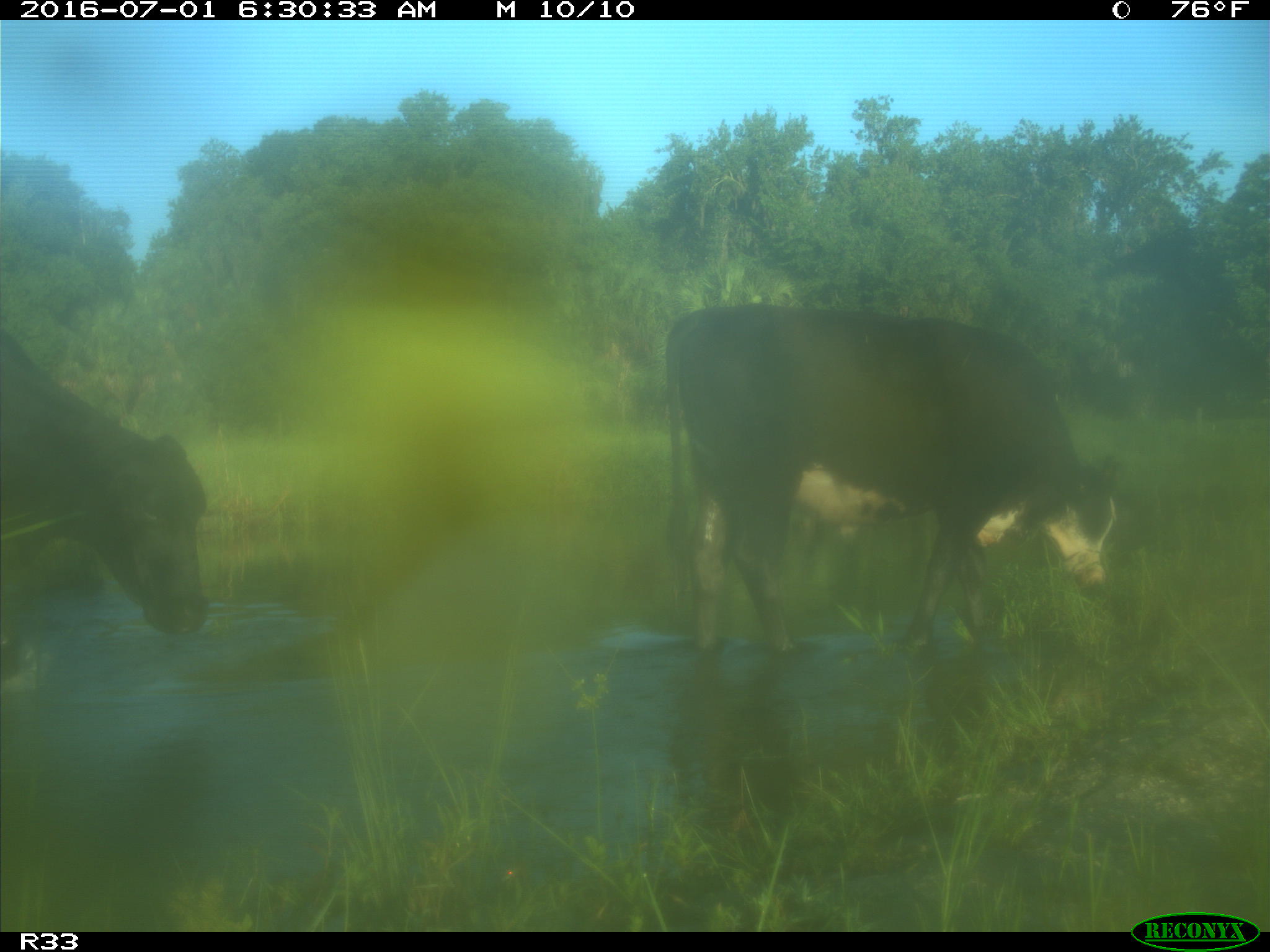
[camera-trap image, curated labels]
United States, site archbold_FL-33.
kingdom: Animalia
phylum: Chordata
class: Mammalia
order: Artiodactyla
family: Bovidae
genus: Bos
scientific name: Bos taurus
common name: domestic cow